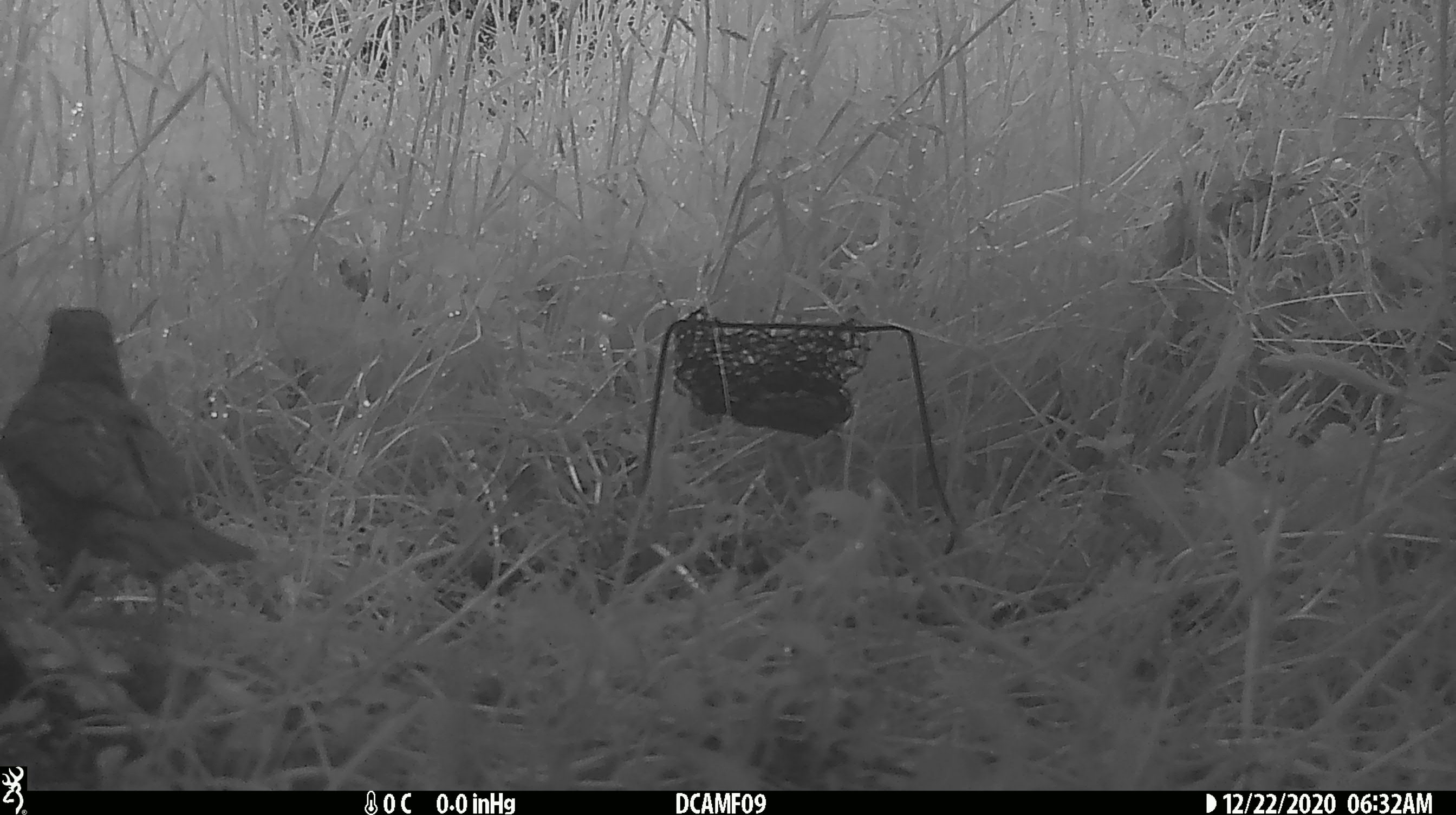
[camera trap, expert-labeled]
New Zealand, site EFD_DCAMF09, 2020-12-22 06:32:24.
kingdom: Animalia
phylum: Chordata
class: Aves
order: Passeriformes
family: Turdidae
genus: Turdus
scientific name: Turdus philomelos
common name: song thrush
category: thrush